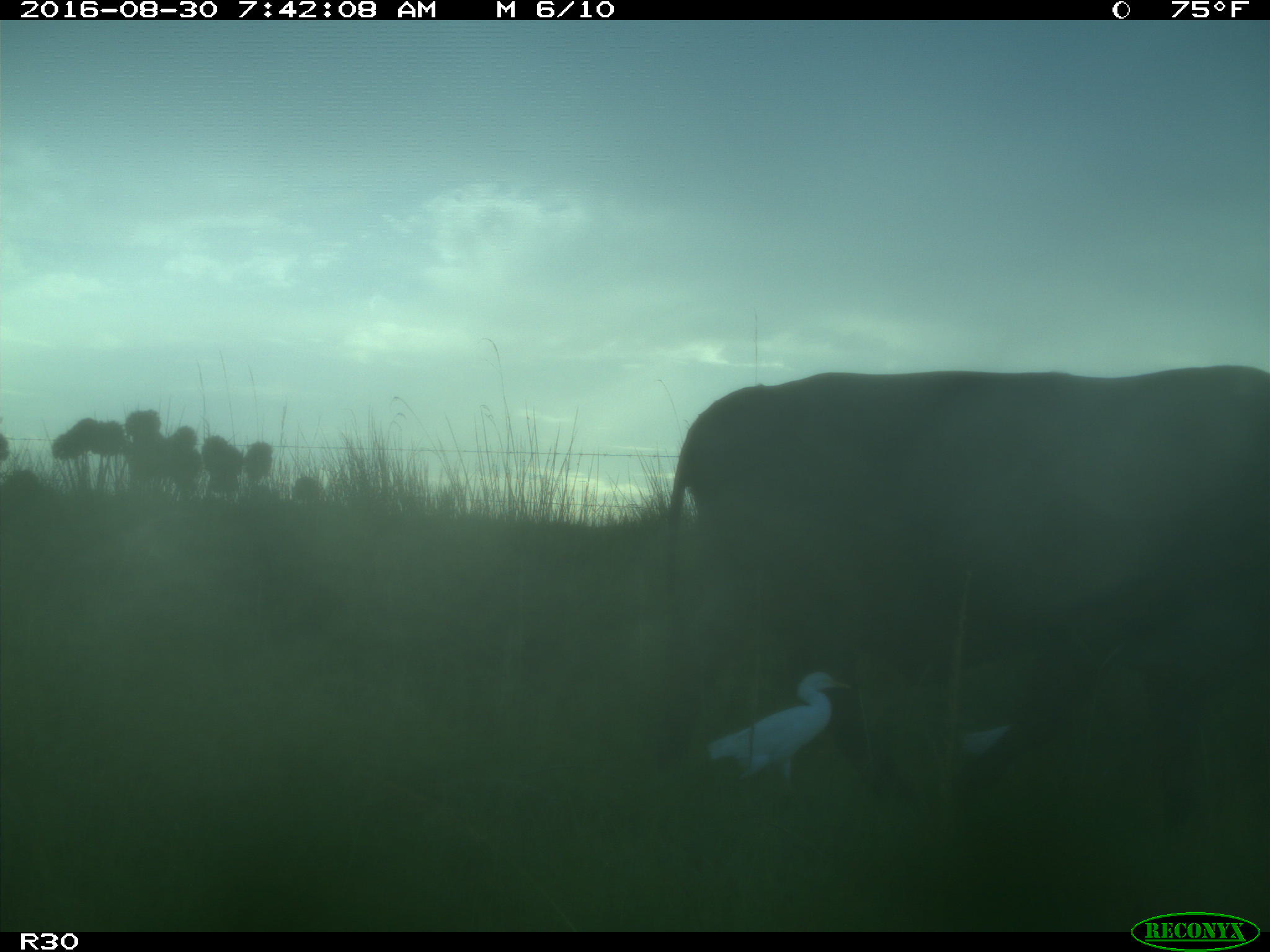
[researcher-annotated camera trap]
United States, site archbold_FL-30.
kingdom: Animalia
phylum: Chordata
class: Mammalia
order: Artiodactyla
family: Bovidae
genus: Bos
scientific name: Bos taurus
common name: domestic cow